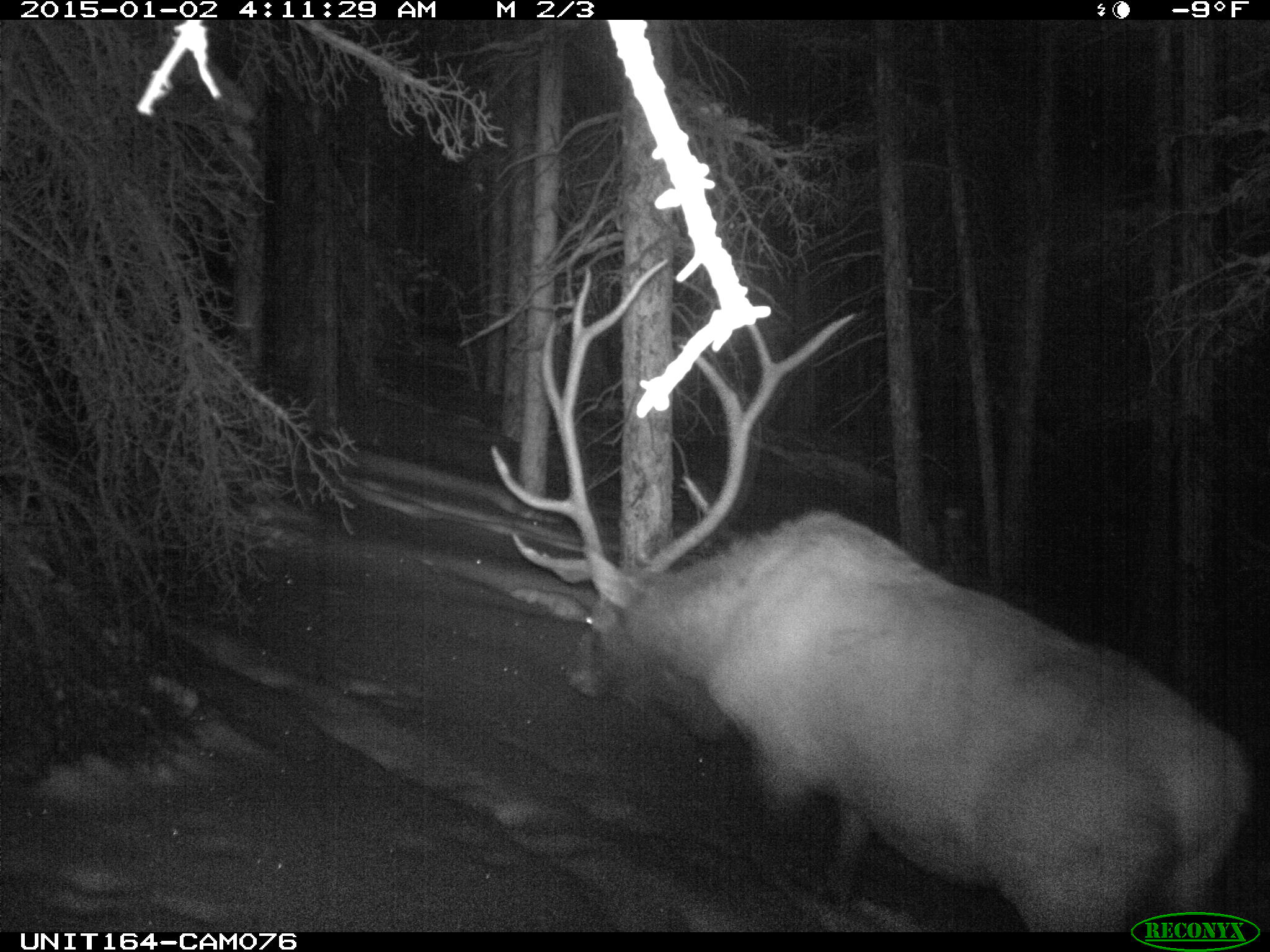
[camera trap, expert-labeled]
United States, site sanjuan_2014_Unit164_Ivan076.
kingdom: Animalia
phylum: Chordata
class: Mammalia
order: Artiodactyla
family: Cervidae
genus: Cervus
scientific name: Cervus elaphus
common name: red deer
Cervus elaphus (red deer).